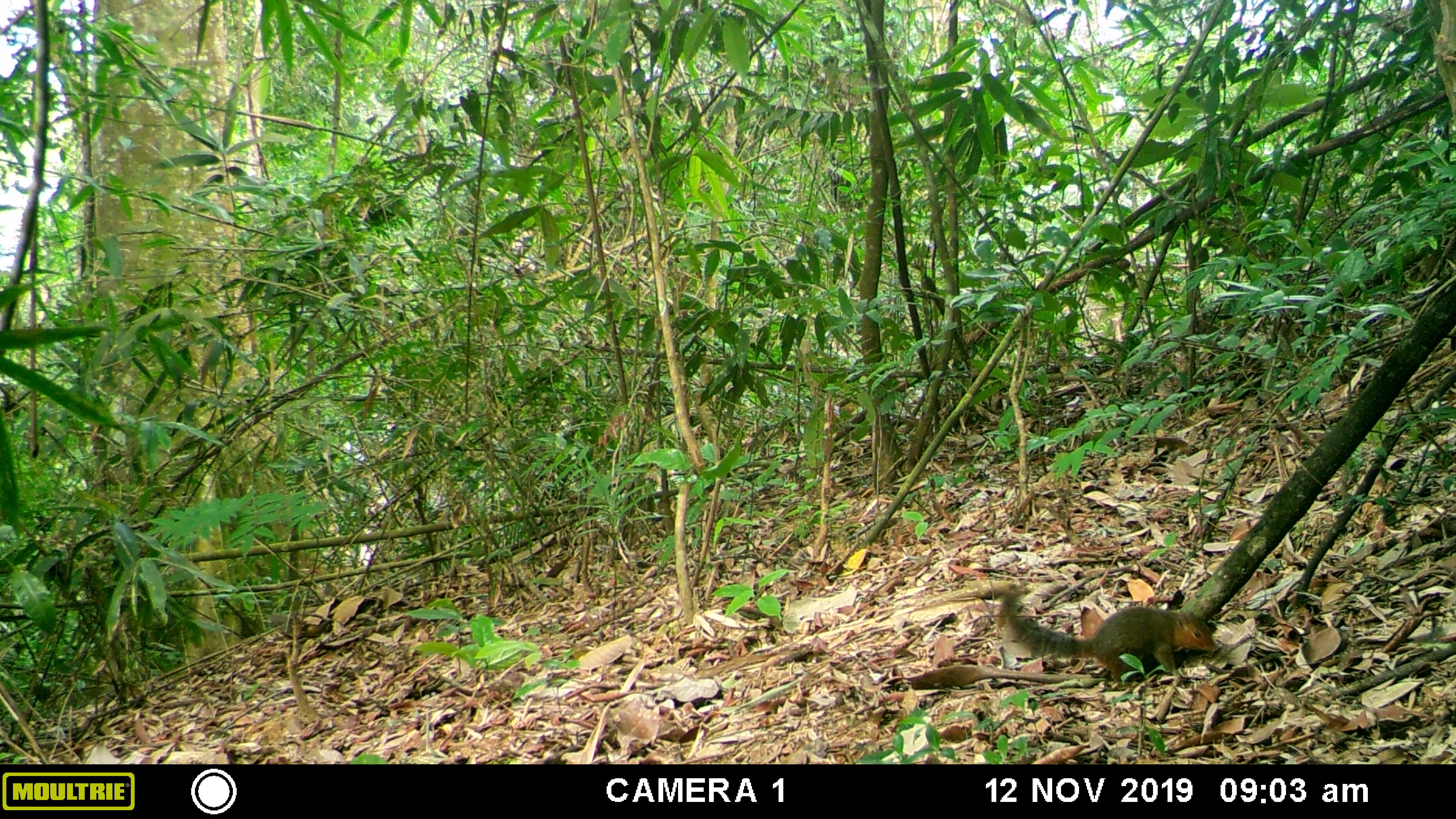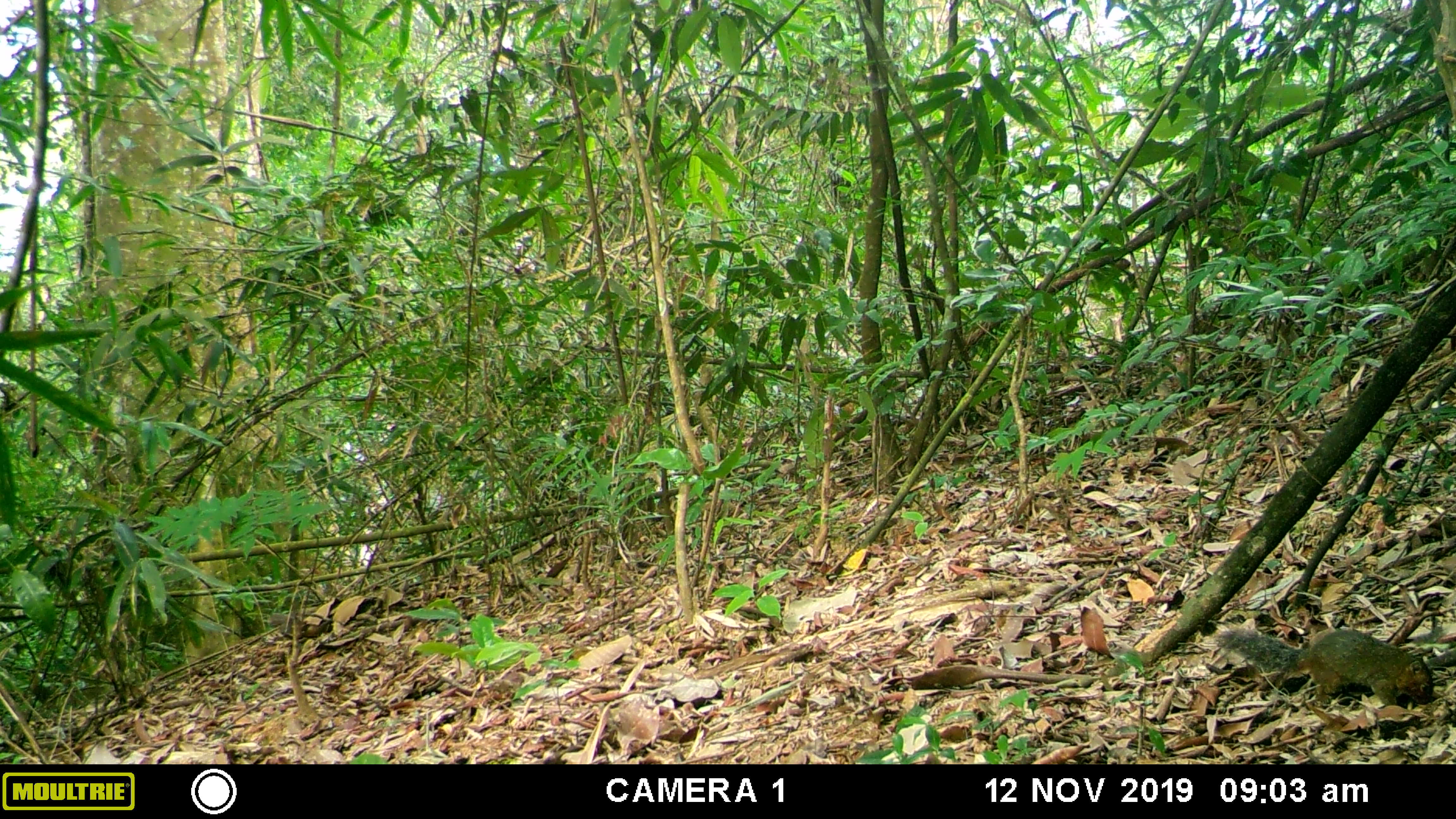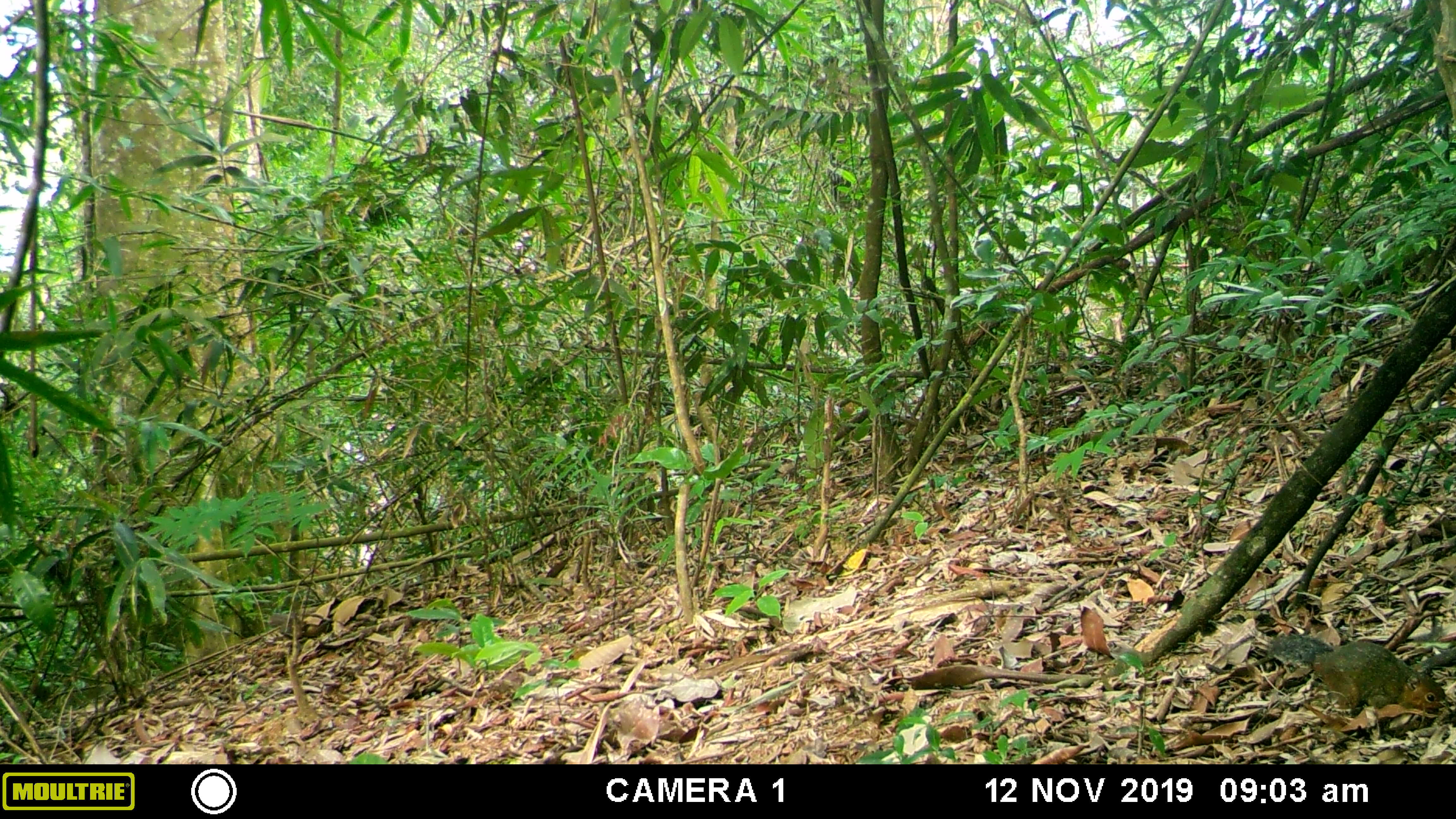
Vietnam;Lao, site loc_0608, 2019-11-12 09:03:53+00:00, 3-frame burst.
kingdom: Animalia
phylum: Chordata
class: Mammalia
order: Rodentia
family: Sciuridae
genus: Dremomys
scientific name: Dremomys rufigenis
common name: red-cheeked squirrel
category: red cheeked squirrel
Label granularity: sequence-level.